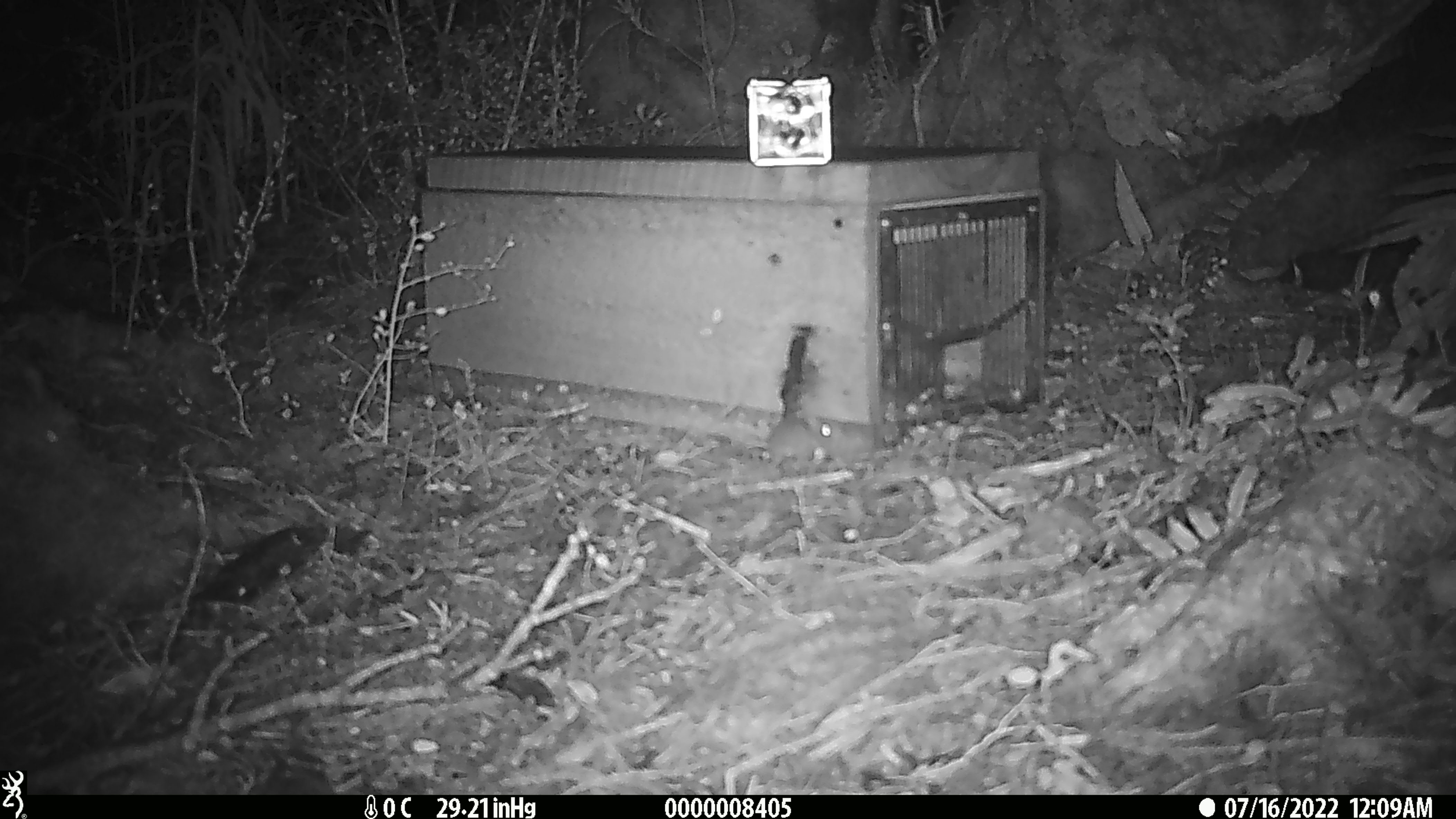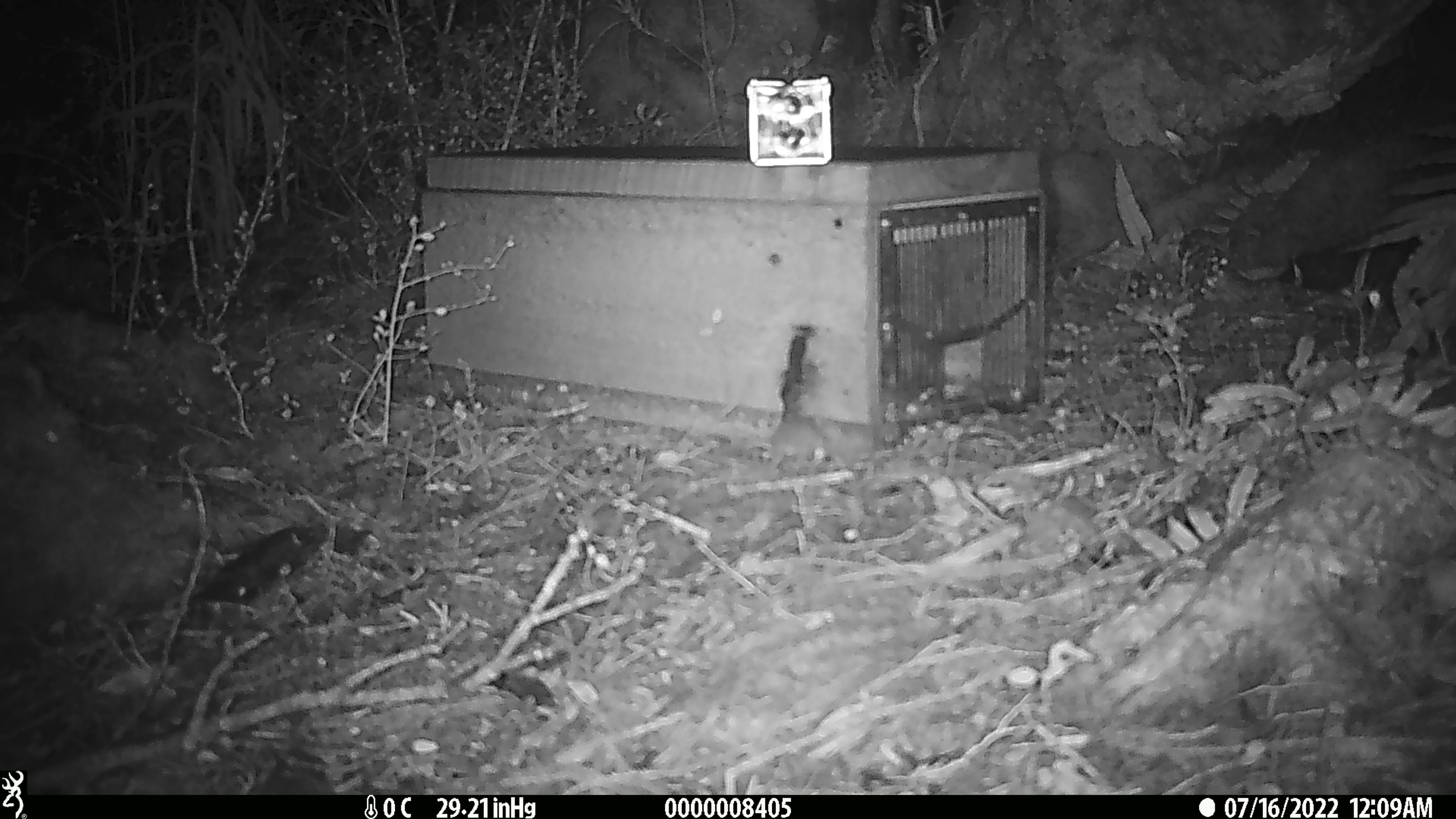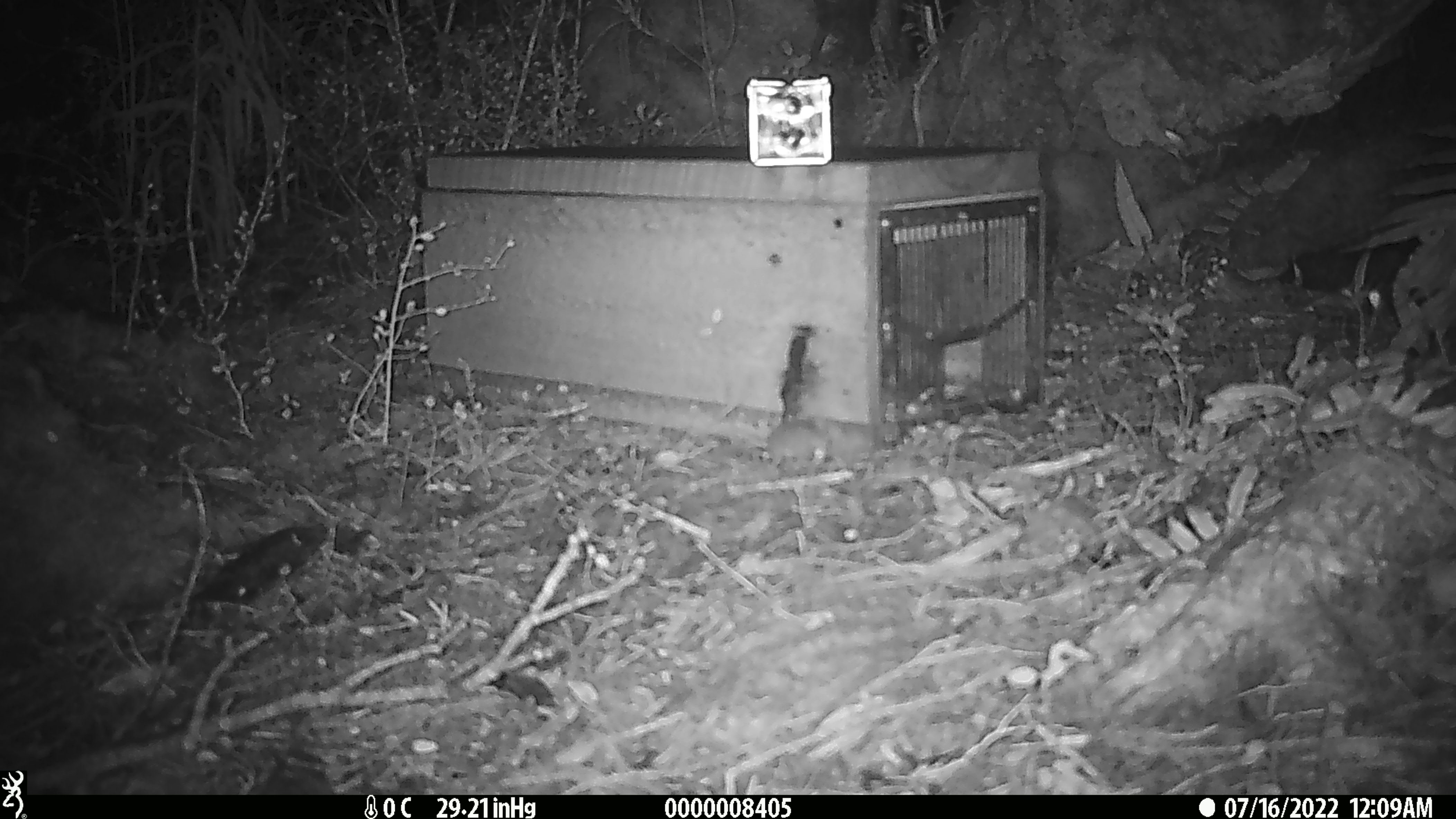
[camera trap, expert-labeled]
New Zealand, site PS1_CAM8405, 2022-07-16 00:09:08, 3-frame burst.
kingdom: Animalia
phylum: Chordata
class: Mammalia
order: Rodentia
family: Muridae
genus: Mus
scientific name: Mus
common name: mouse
Mouse (Mus).